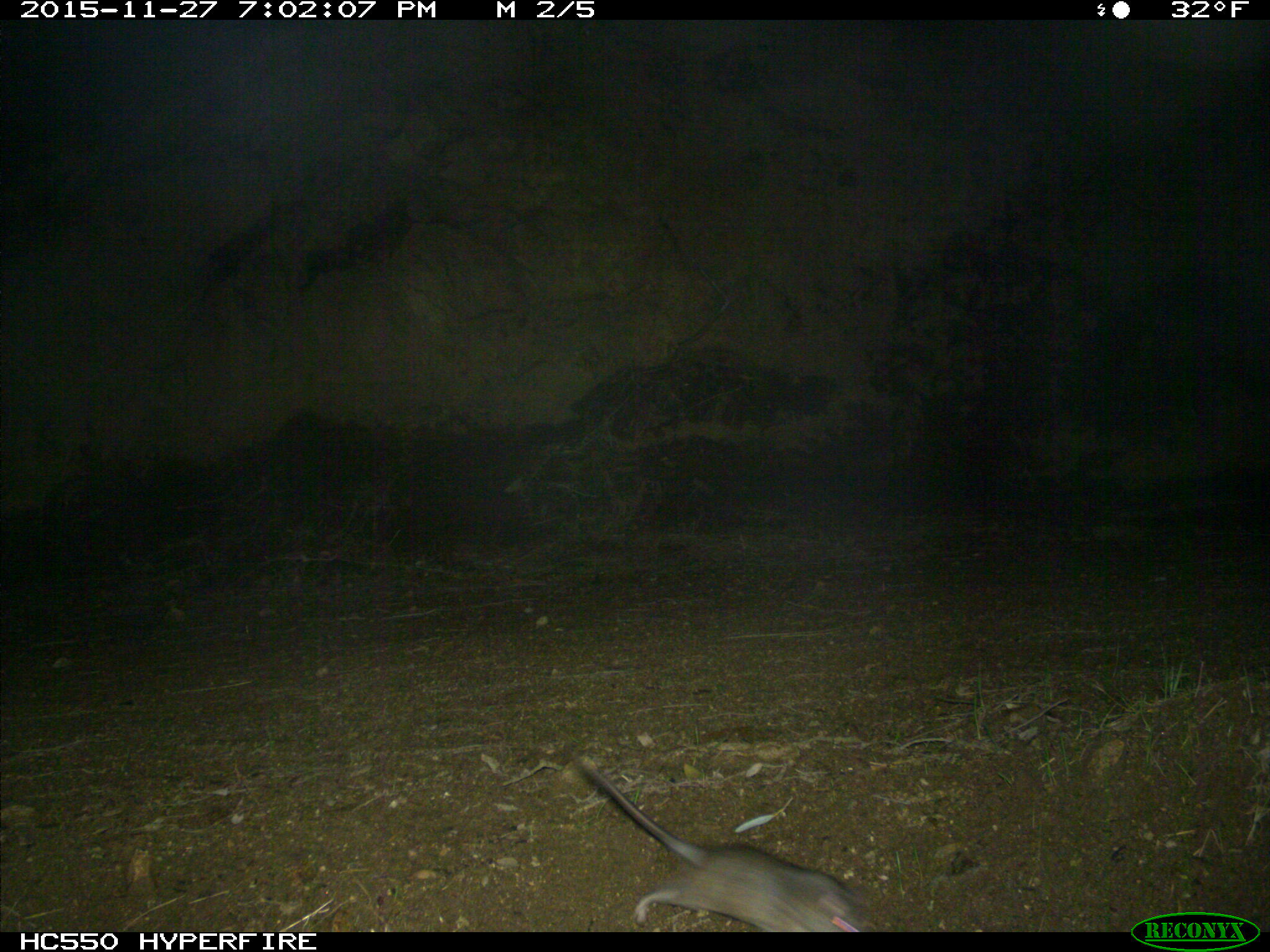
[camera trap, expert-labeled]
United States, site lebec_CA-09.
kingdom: Animalia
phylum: Chordata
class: Mammalia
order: Rodentia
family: Cricetidae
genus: Neotoma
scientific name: Neotoma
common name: pack rat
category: unidentified pack rat